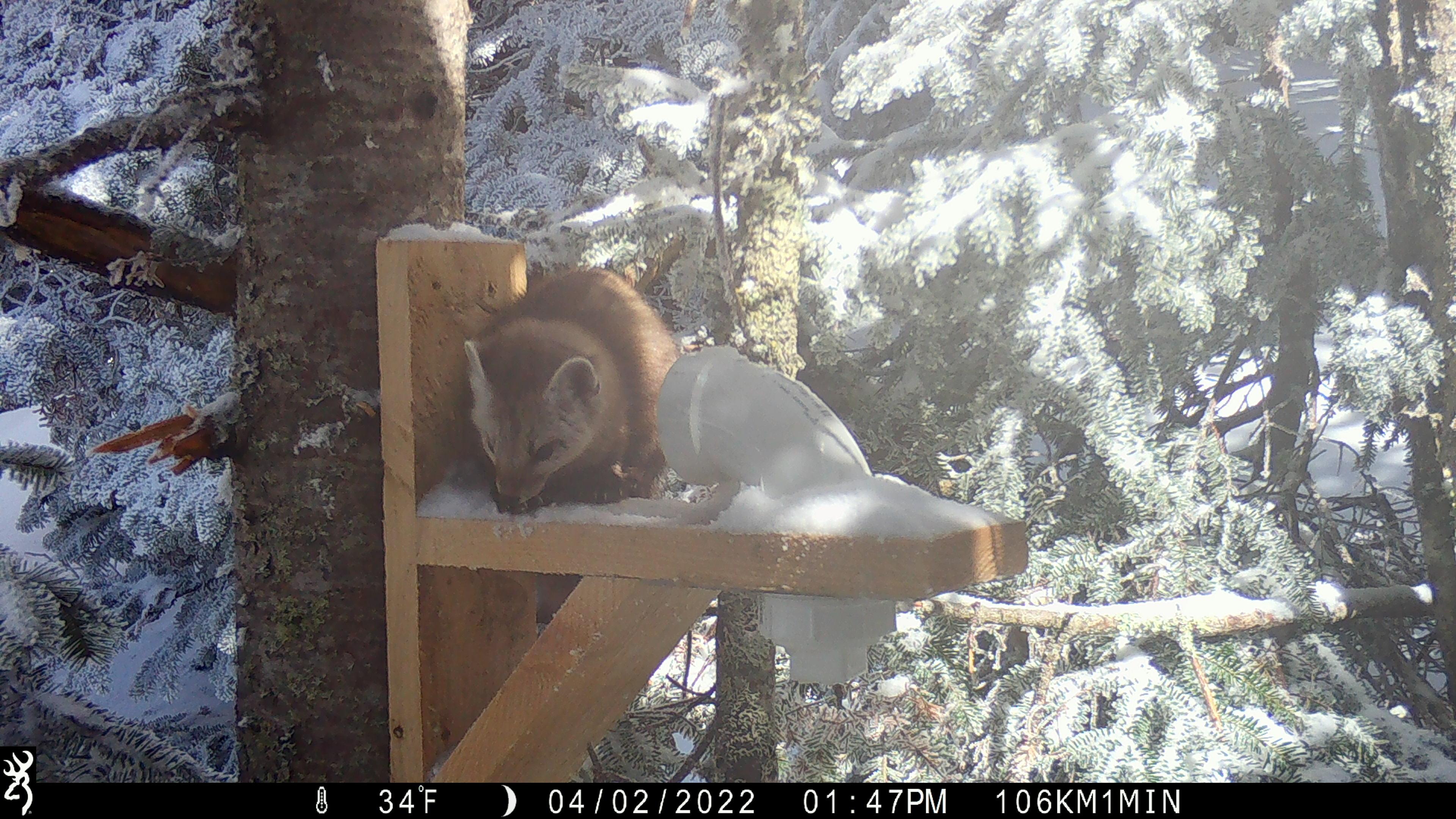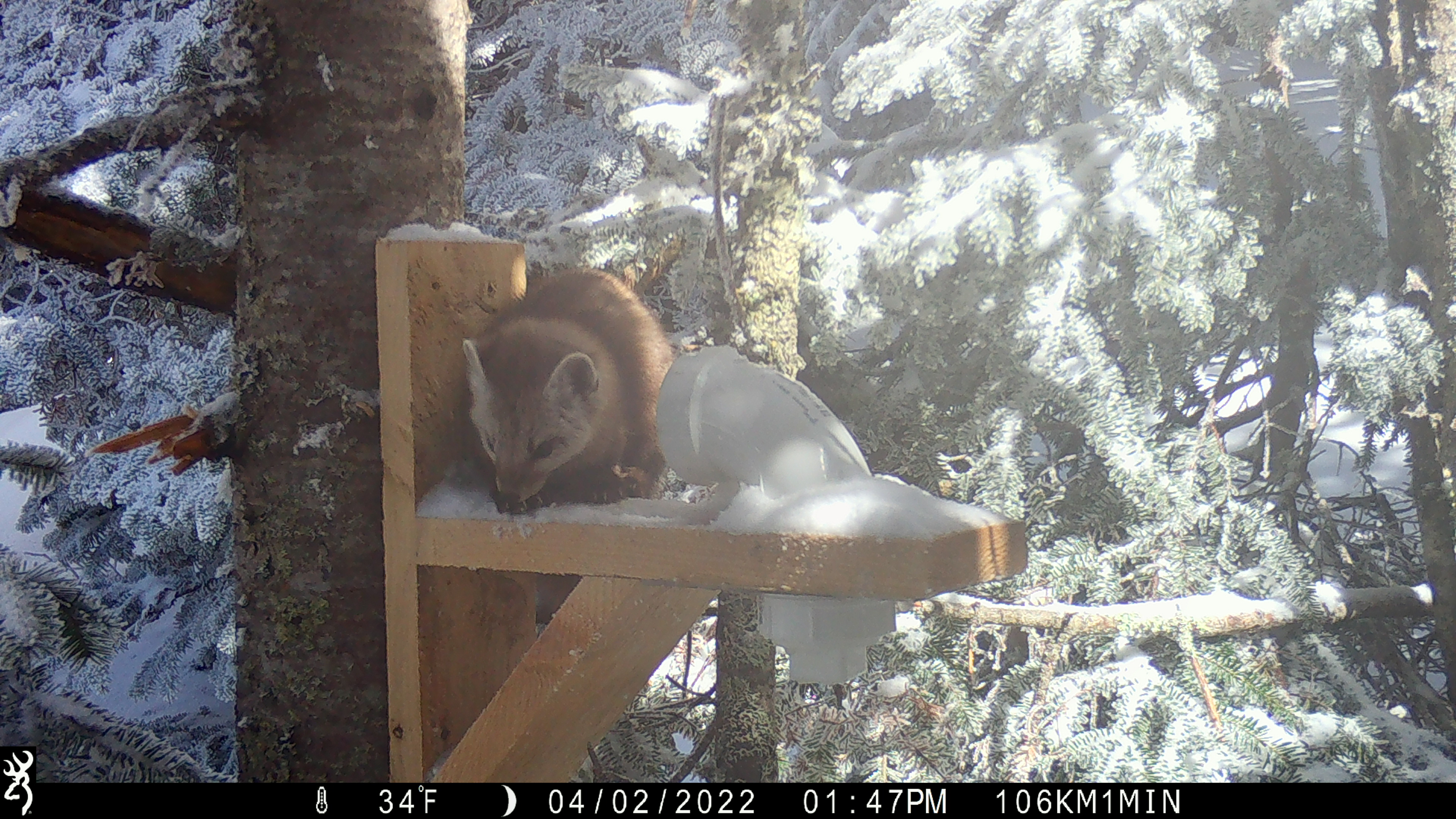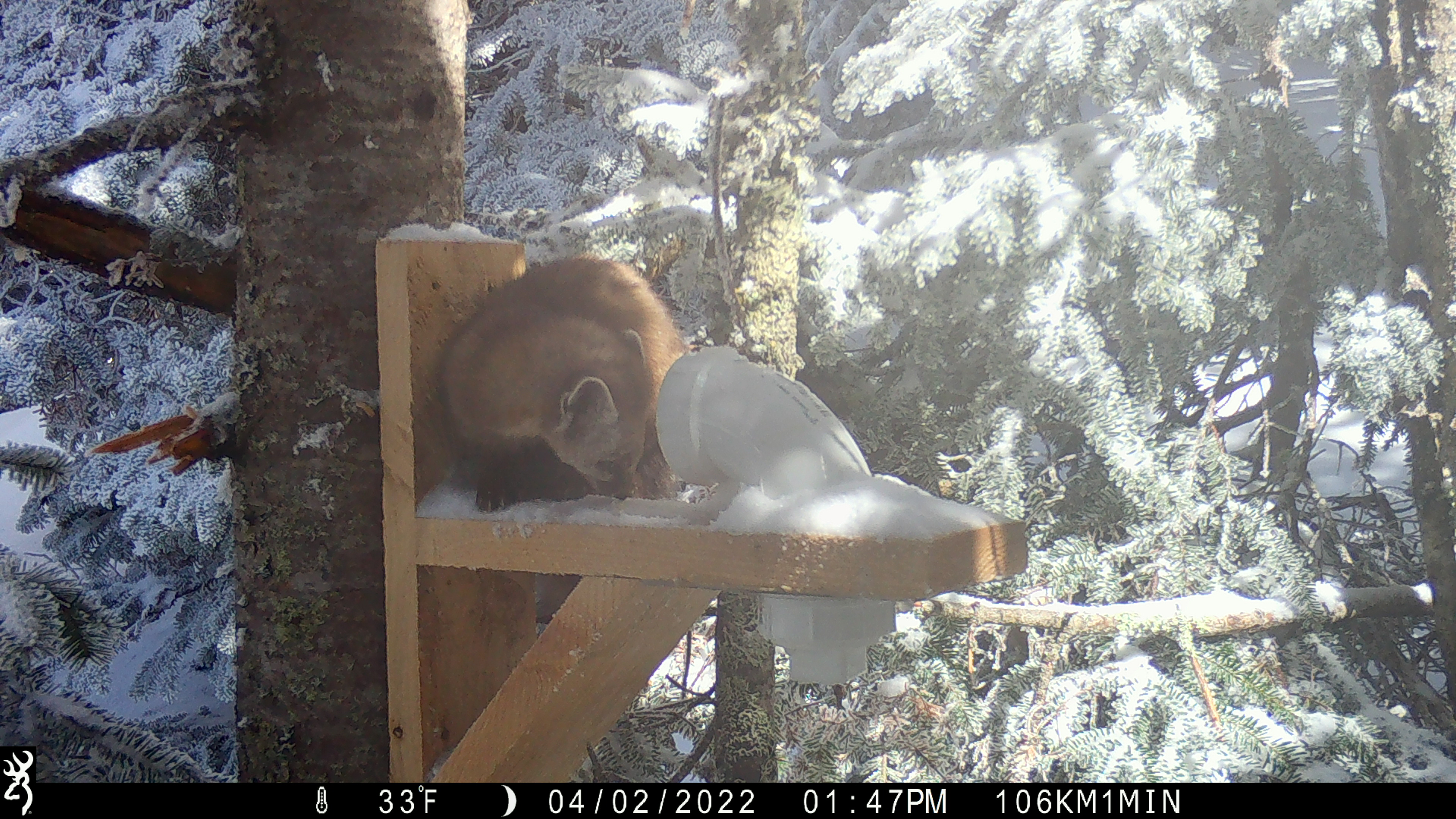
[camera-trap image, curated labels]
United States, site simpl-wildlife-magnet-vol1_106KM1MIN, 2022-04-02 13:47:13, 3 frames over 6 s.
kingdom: Animalia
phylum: Chordata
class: Mammalia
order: Carnivora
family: Mustelidae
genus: Martes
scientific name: Martes americana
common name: american marten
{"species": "american marten (Martes americana)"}